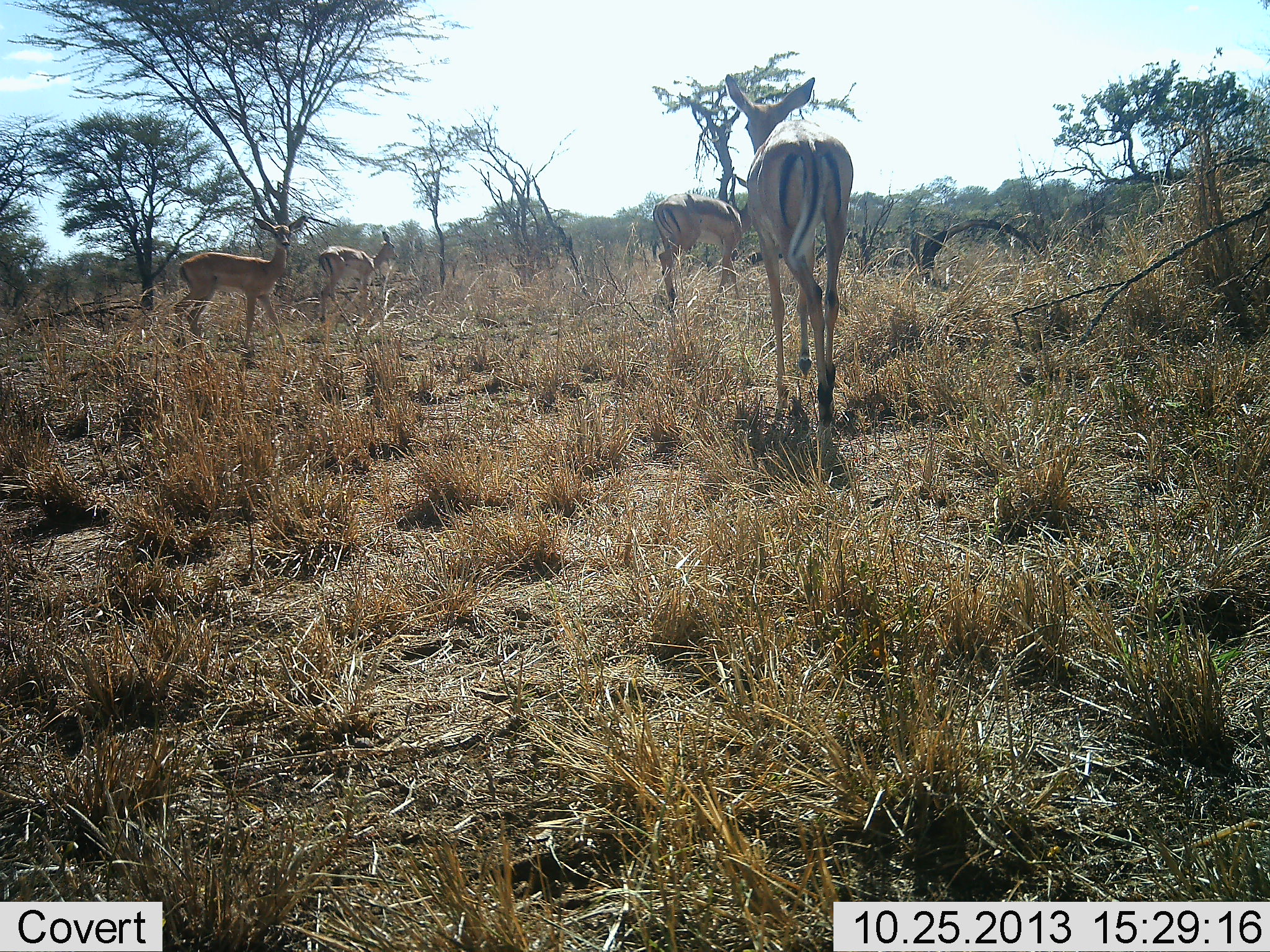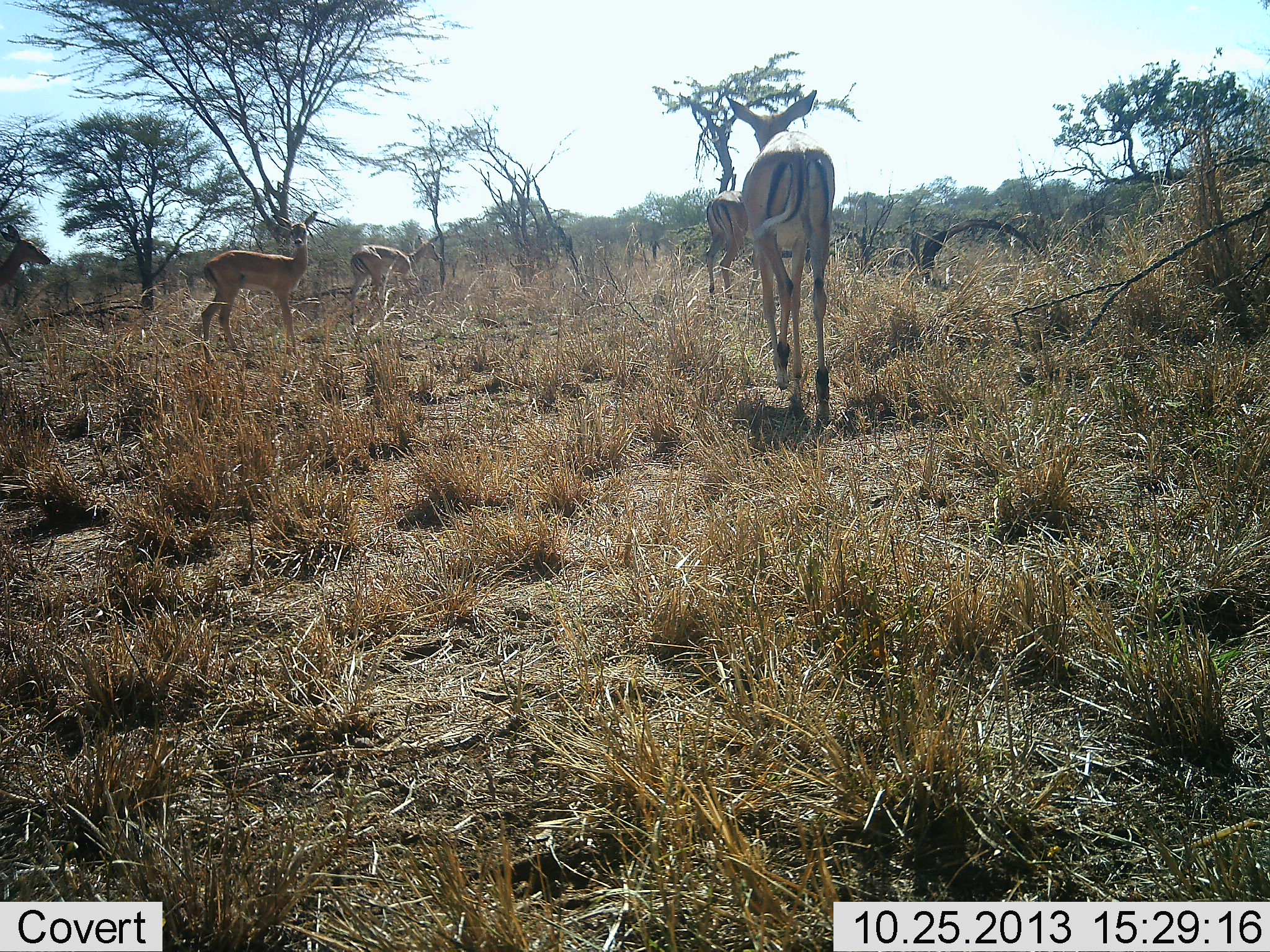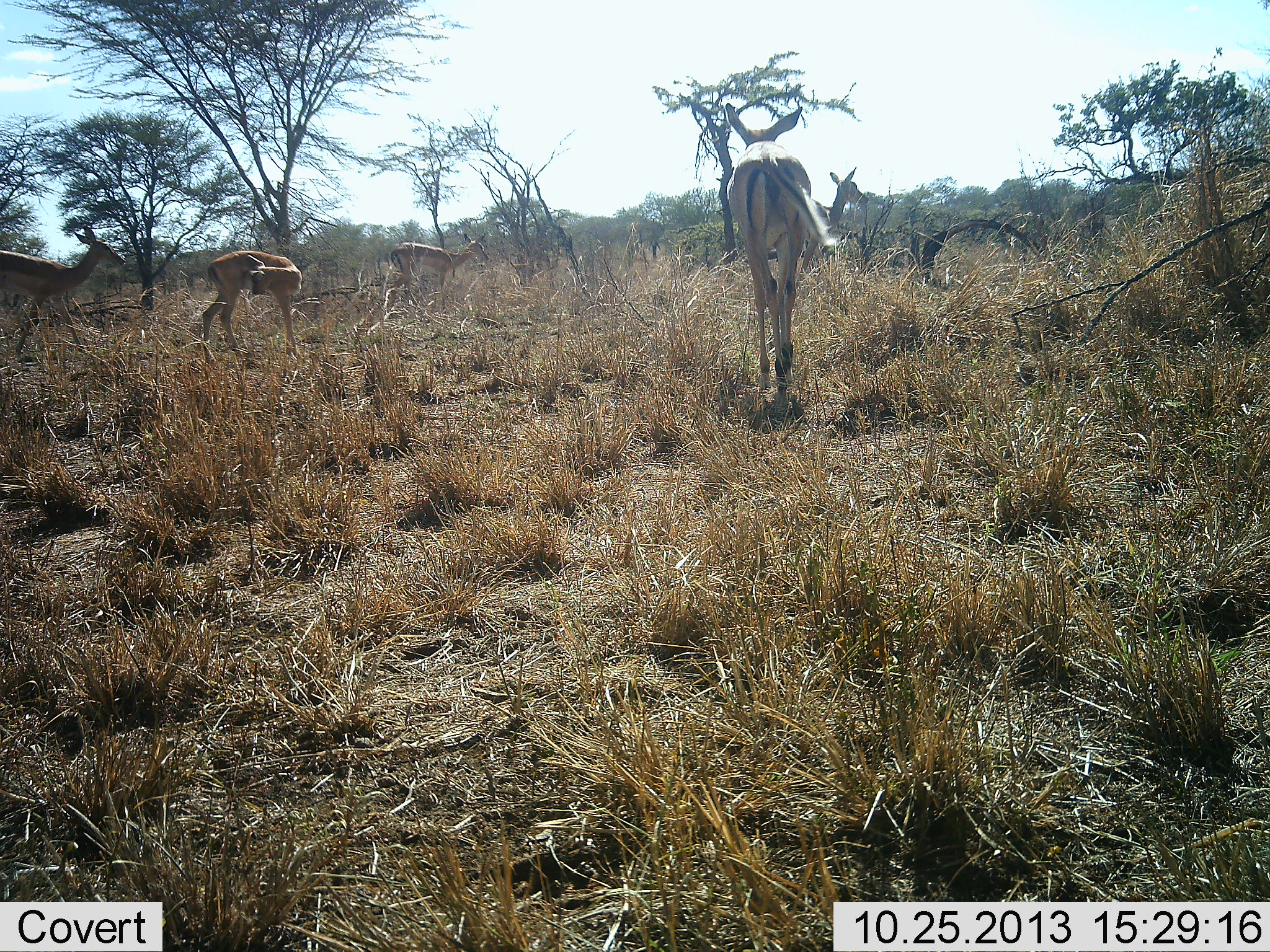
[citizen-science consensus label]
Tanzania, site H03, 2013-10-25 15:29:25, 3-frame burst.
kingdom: Animalia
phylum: Chordata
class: Mammalia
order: Artiodactyla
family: Bovidae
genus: Aepyceros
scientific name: Aepyceros melampus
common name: impala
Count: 5.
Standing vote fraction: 10%.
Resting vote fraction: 0%.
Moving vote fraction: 100%.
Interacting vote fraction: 0%.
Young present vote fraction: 0%.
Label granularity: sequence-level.